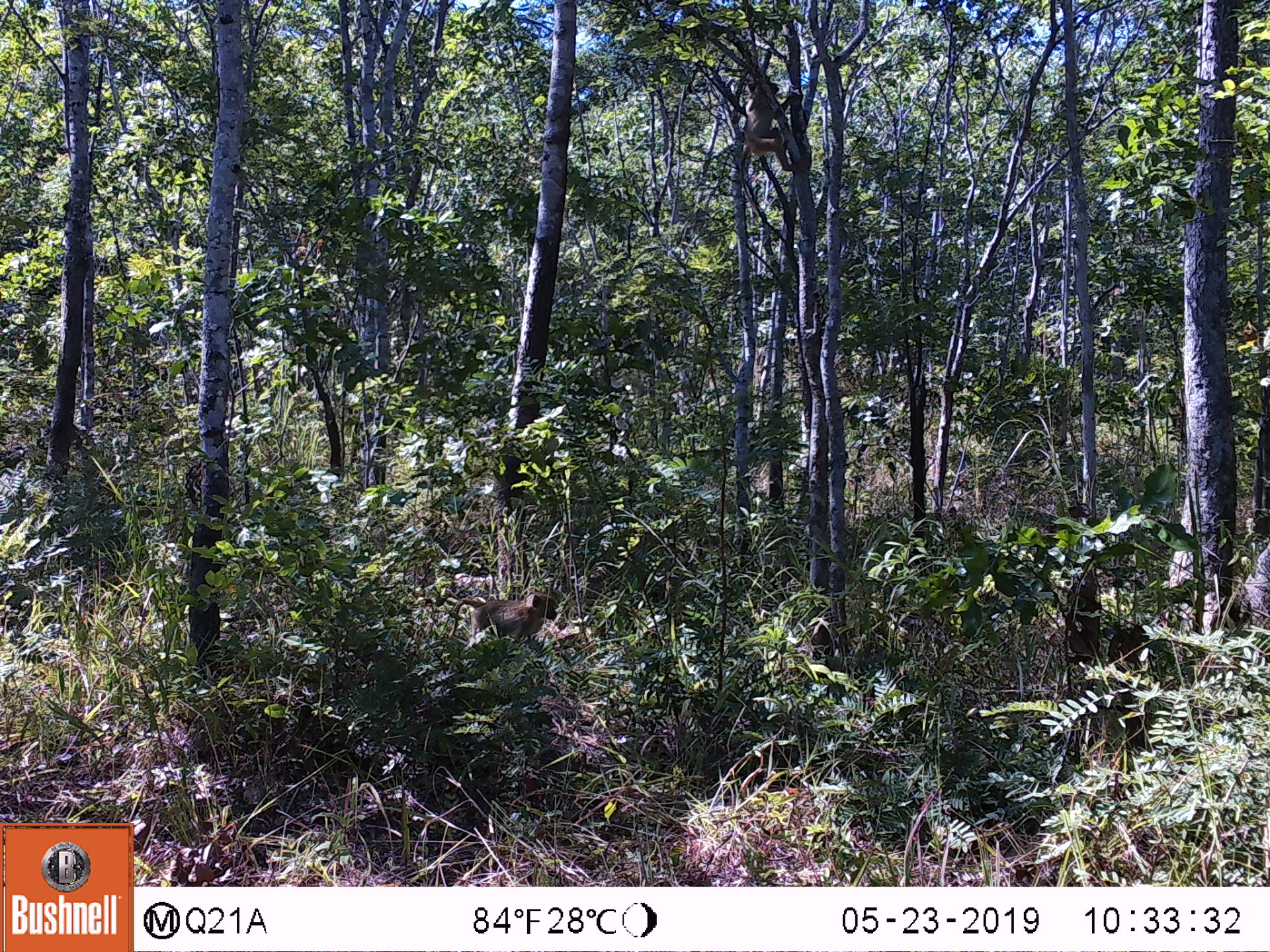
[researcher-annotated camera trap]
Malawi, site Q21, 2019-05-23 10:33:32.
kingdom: Animalia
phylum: Chordata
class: Mammalia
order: Primates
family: Cercopithecidae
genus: Papio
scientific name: Papio cynocephalus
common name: yellow baboon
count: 1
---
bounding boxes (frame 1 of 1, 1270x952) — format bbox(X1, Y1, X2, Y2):
yellow baboon: bbox(440, 590, 566, 654)